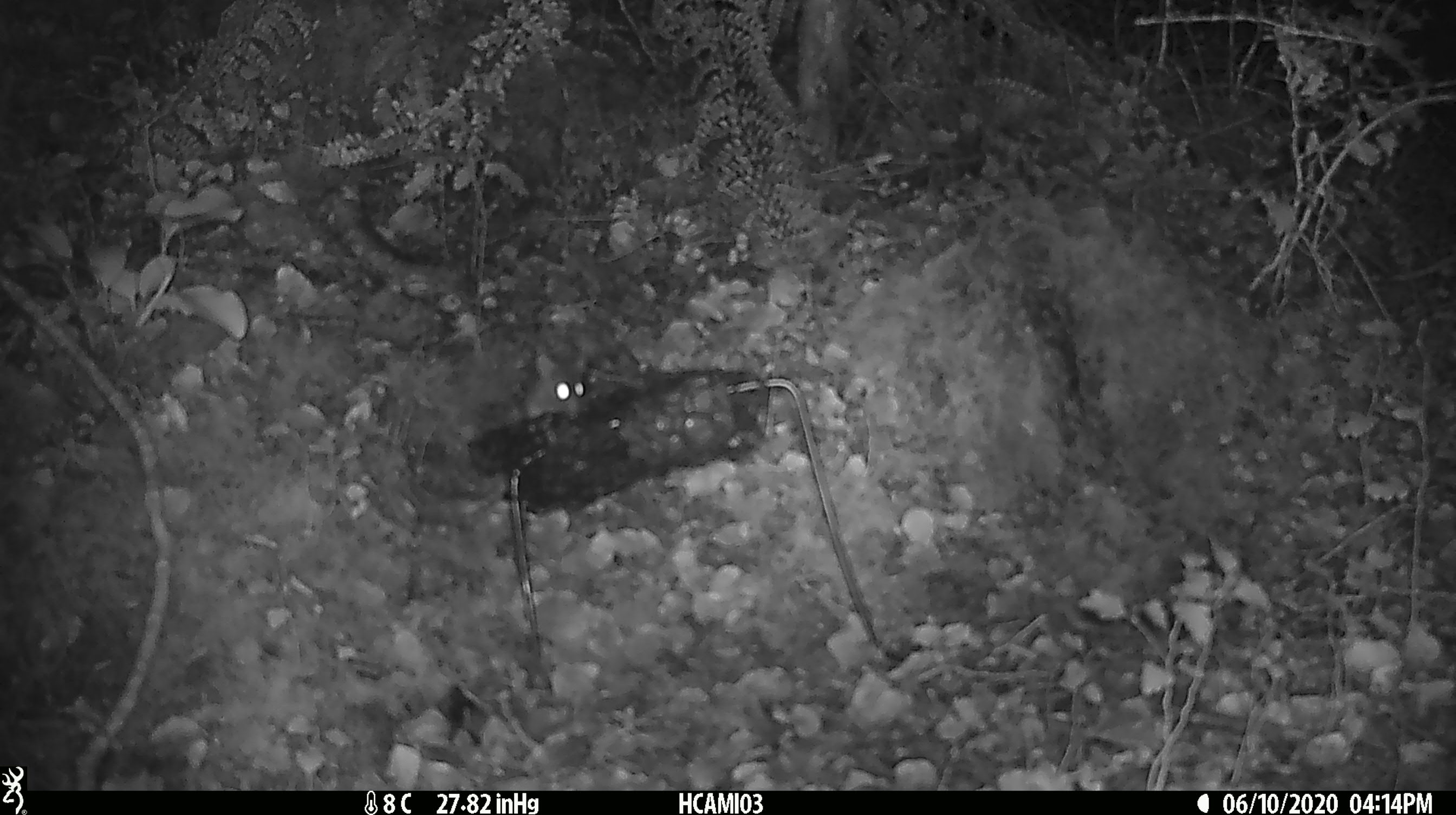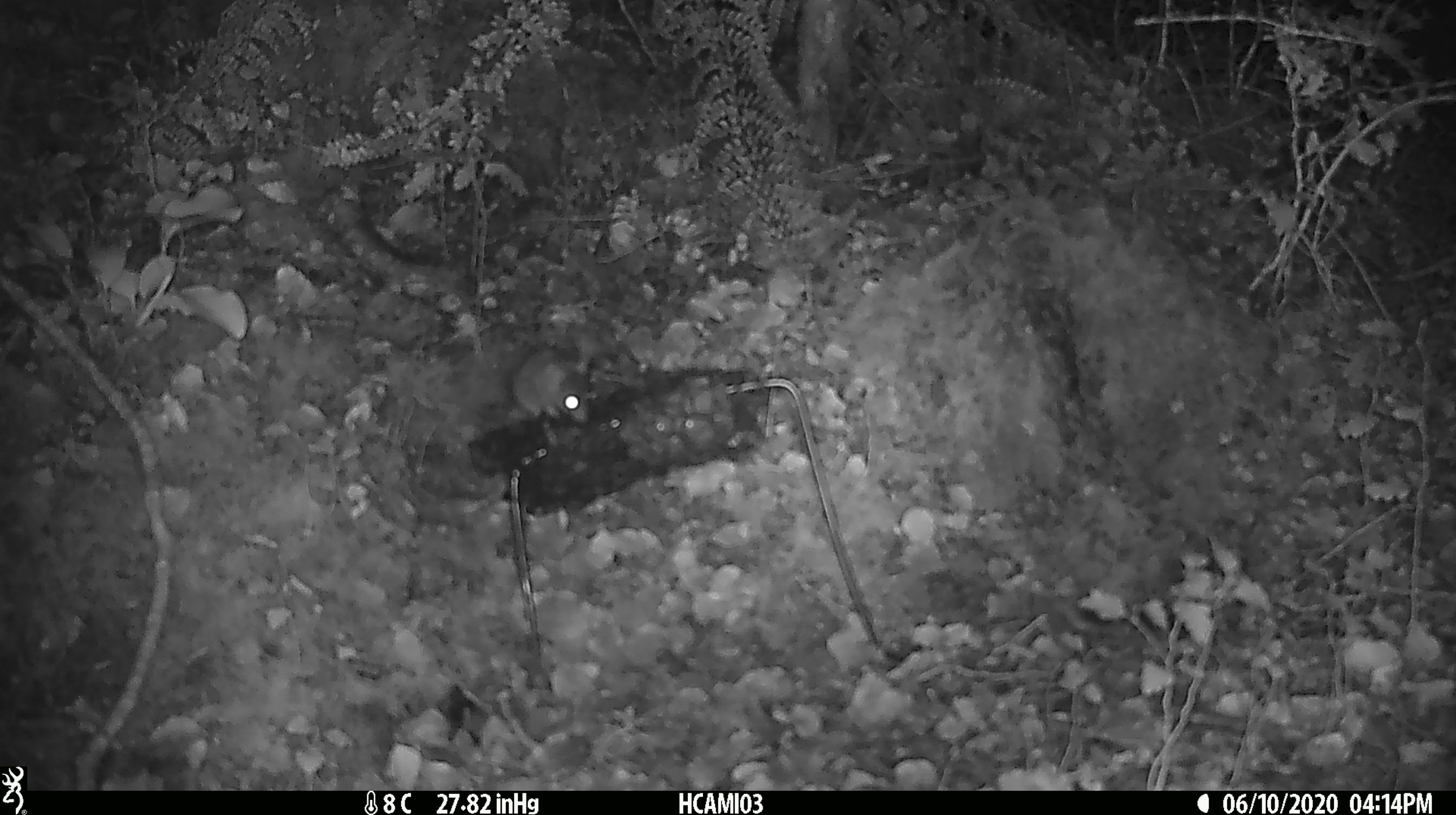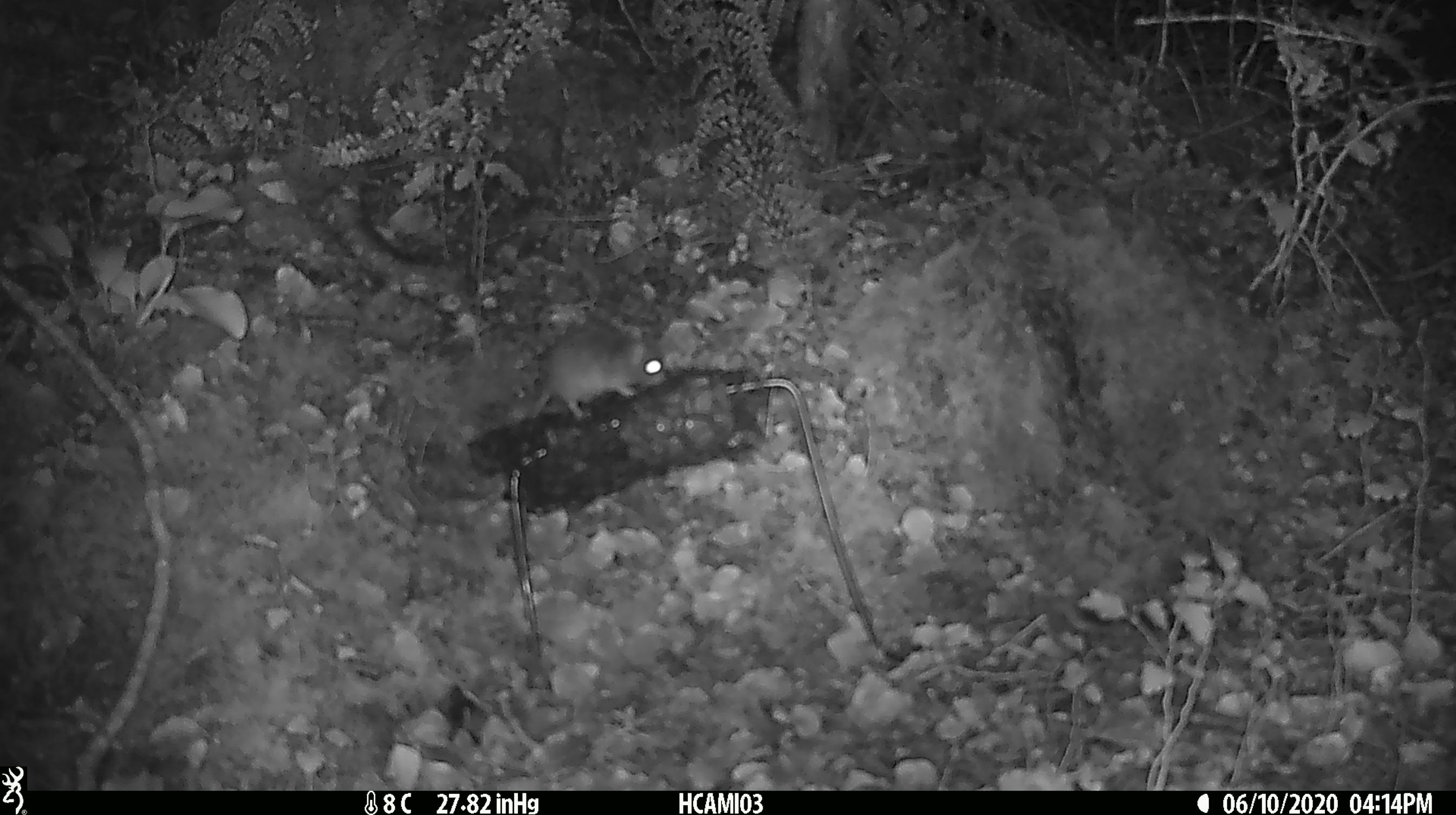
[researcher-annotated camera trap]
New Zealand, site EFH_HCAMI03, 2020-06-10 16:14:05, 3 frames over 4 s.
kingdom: Animalia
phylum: Chordata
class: Mammalia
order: Rodentia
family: Muridae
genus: Mus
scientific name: Mus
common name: mouse